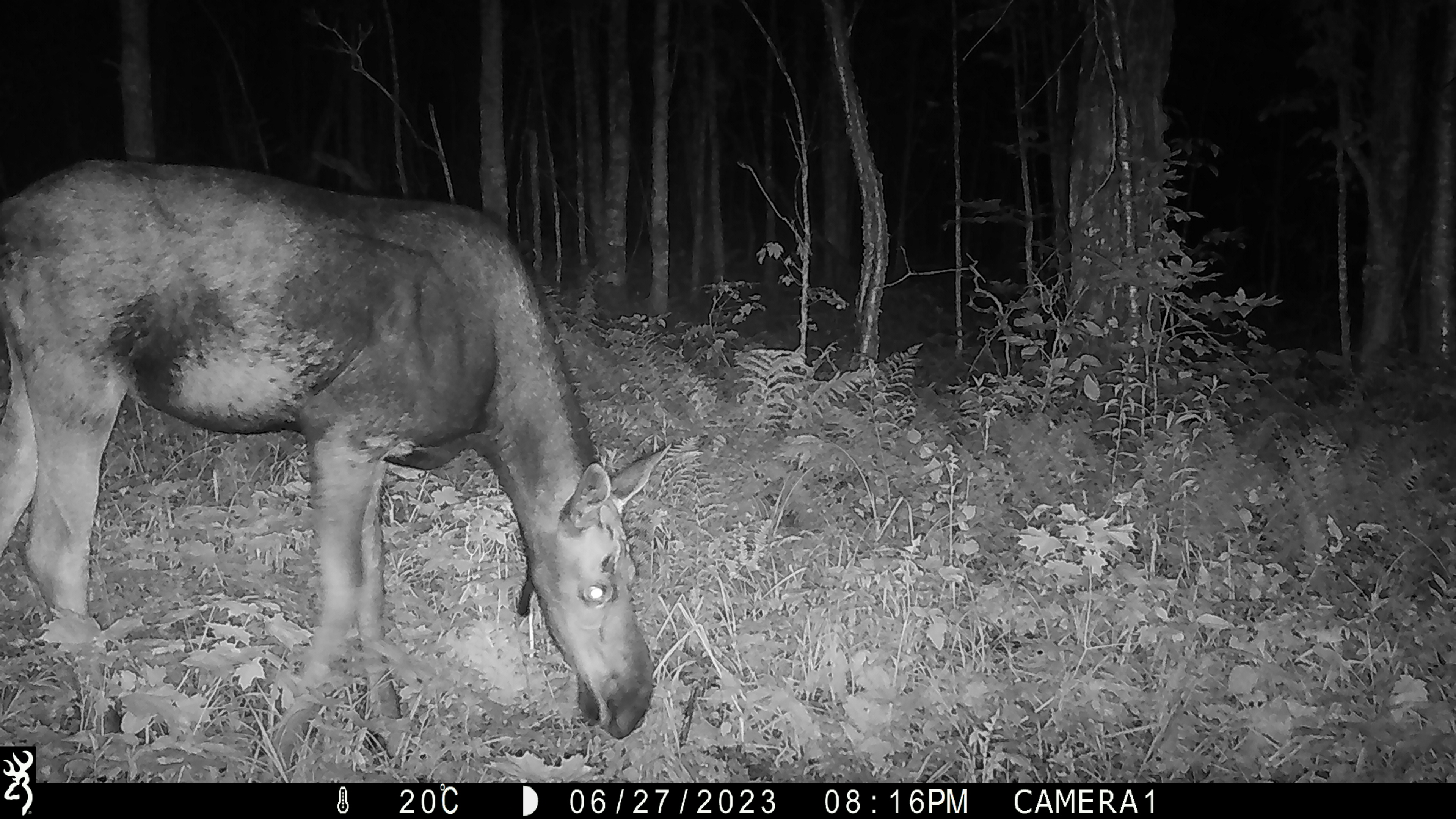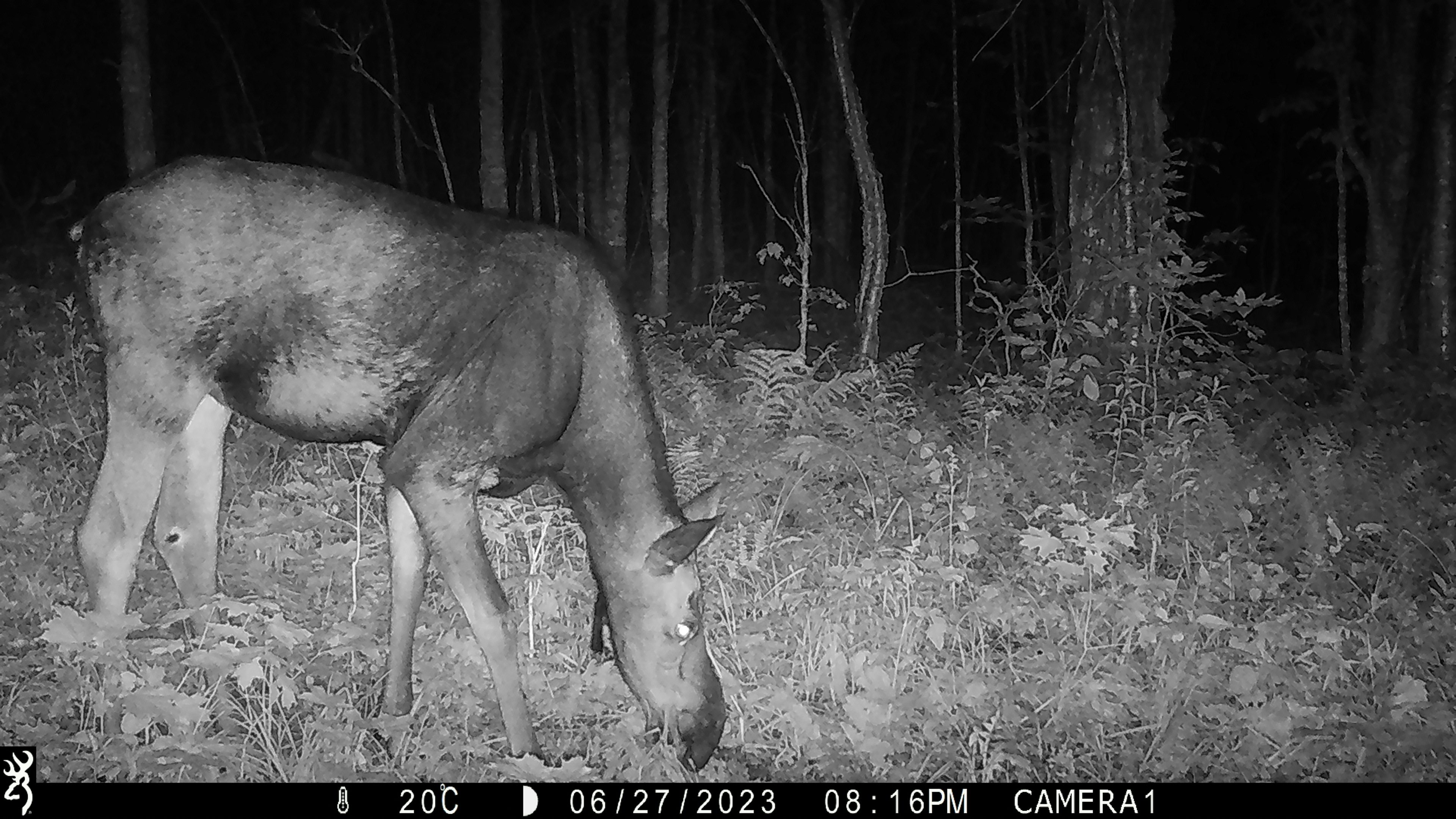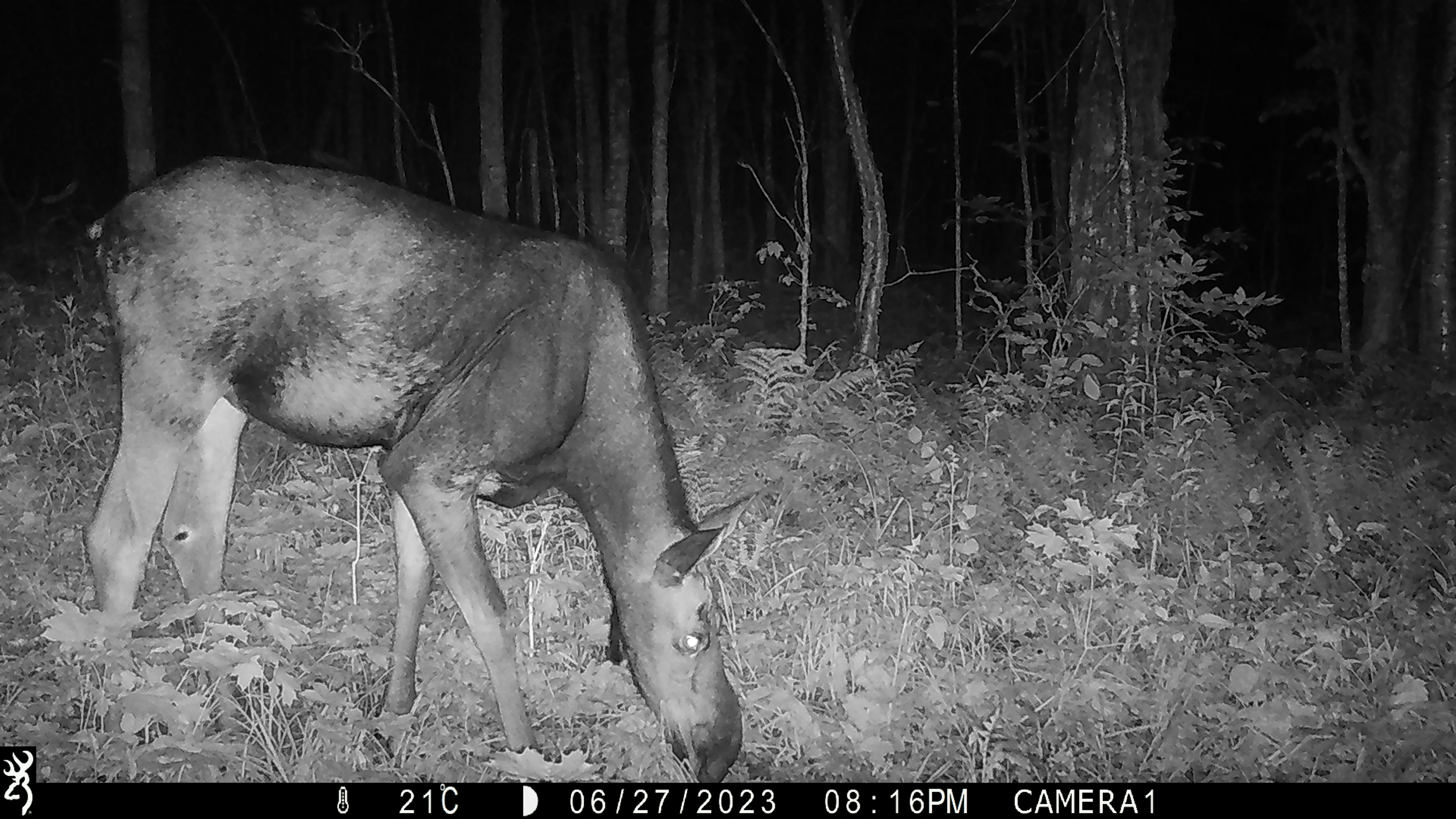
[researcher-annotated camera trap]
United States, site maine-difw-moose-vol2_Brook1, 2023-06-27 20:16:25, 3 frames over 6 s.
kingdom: Animalia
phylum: Chordata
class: Mammalia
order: Artiodactyla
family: Cervidae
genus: Alces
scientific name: Alces alces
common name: moose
Moose (Alces alces).